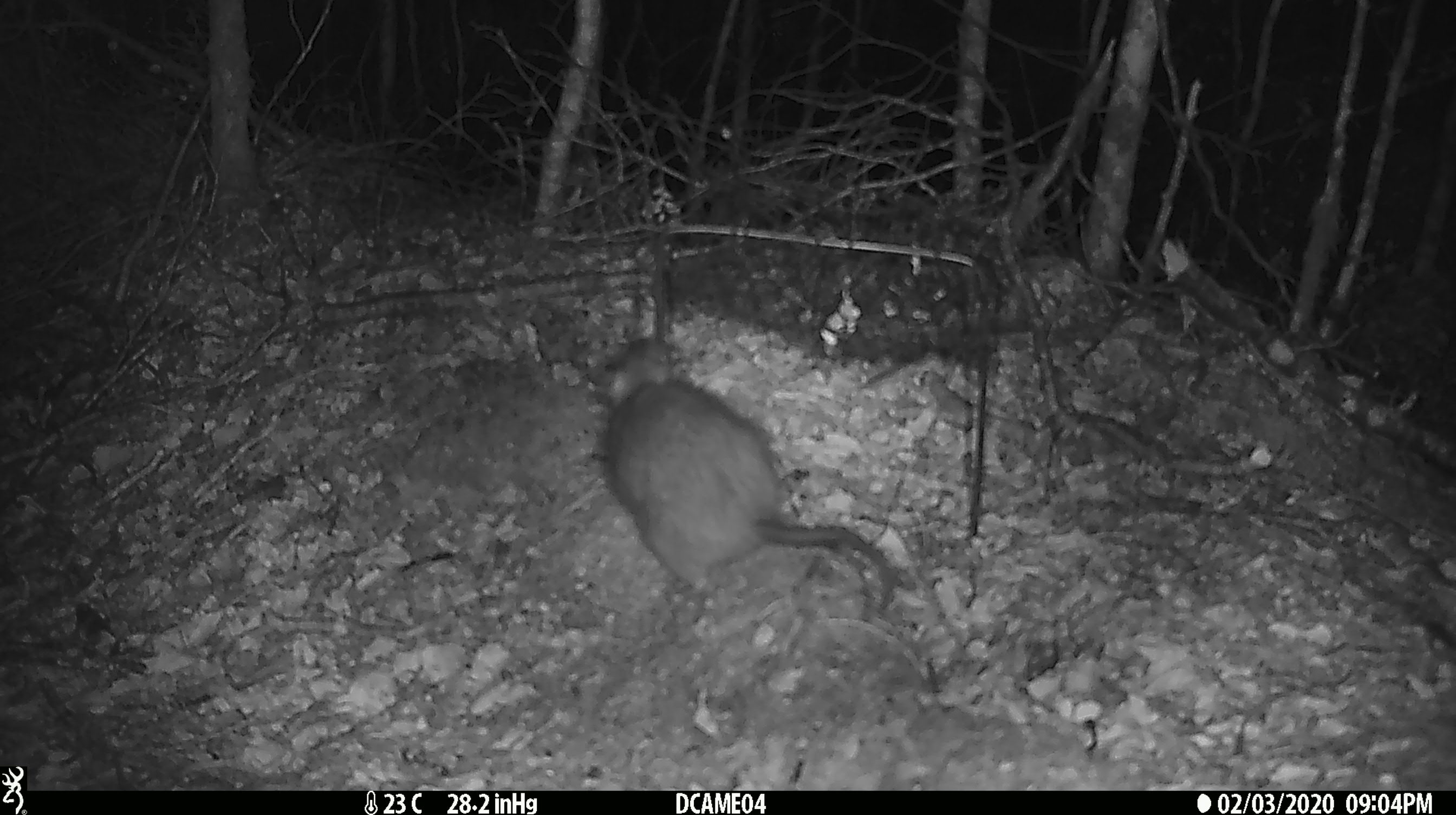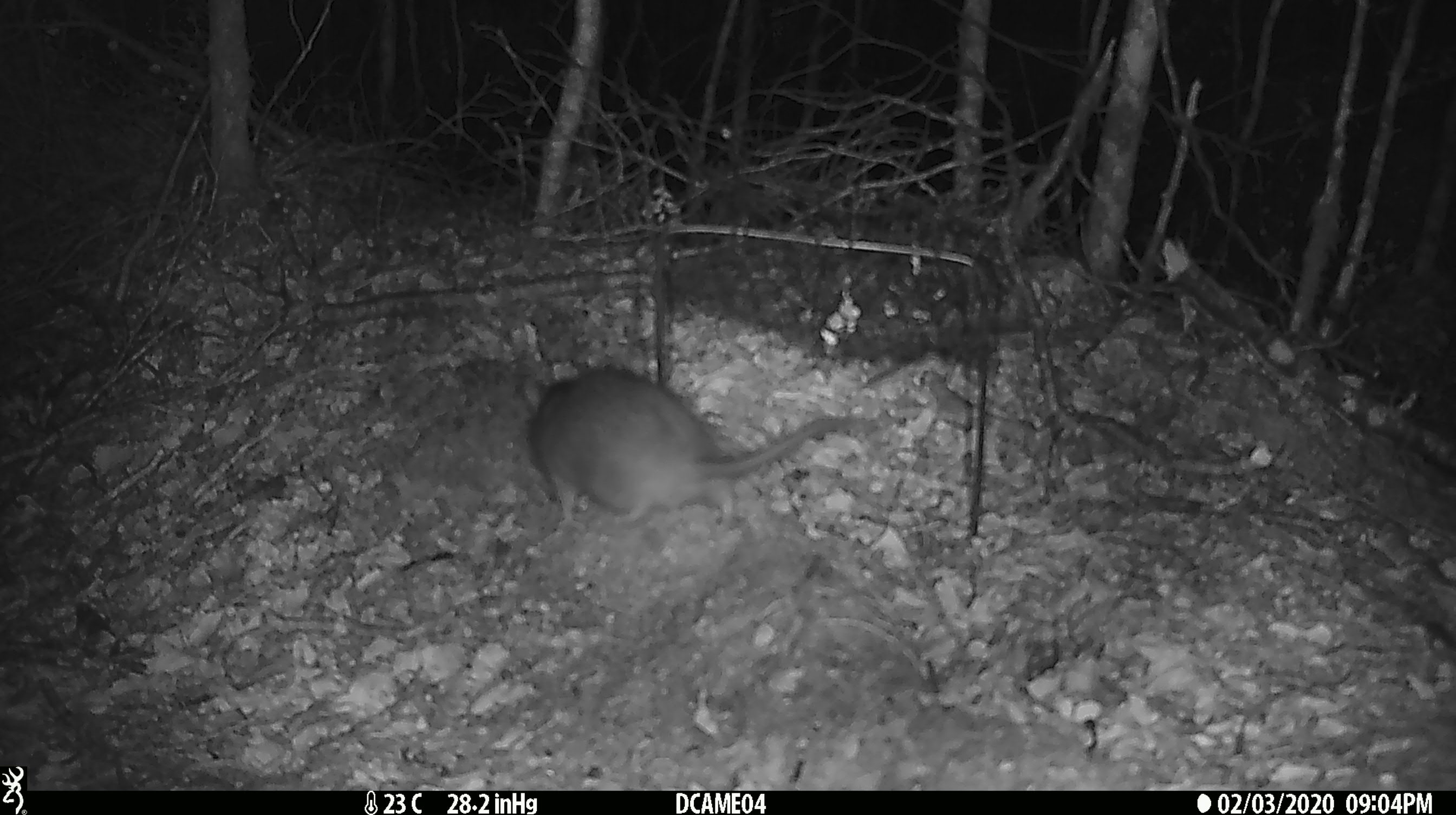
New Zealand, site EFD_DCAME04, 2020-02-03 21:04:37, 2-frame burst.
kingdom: Animalia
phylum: Chordata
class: Mammalia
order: Rodentia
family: Muridae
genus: Rattus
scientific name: Rattus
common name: rat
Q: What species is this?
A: Rat (Rattus).